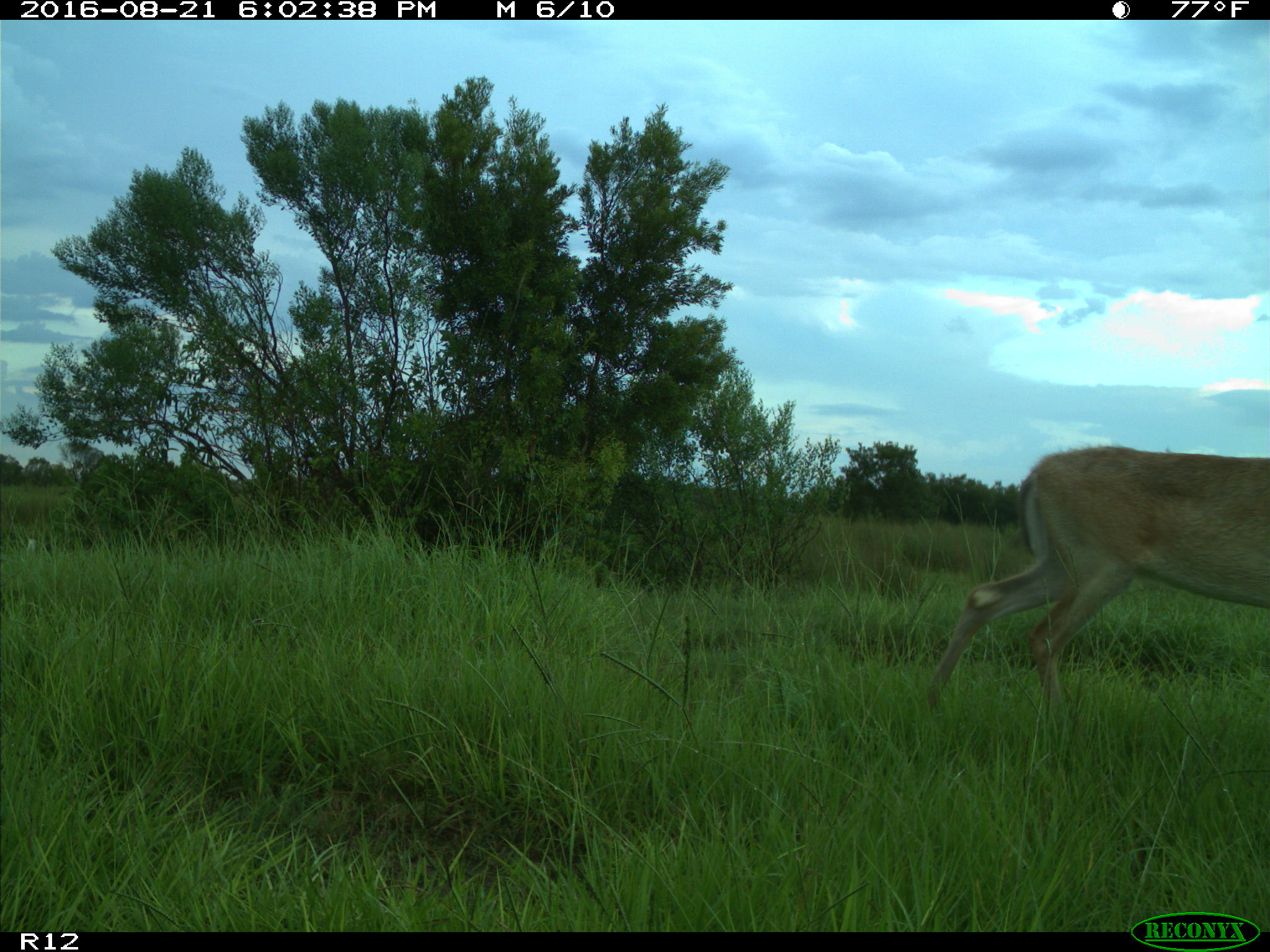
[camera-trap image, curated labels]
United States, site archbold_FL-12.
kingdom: Animalia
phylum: Chordata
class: Mammalia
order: Artiodactyla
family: Cervidae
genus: Odocoileus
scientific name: Odocoileus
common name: deer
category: unidentified deer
Unidentified deer (deer) (Odocoileus).